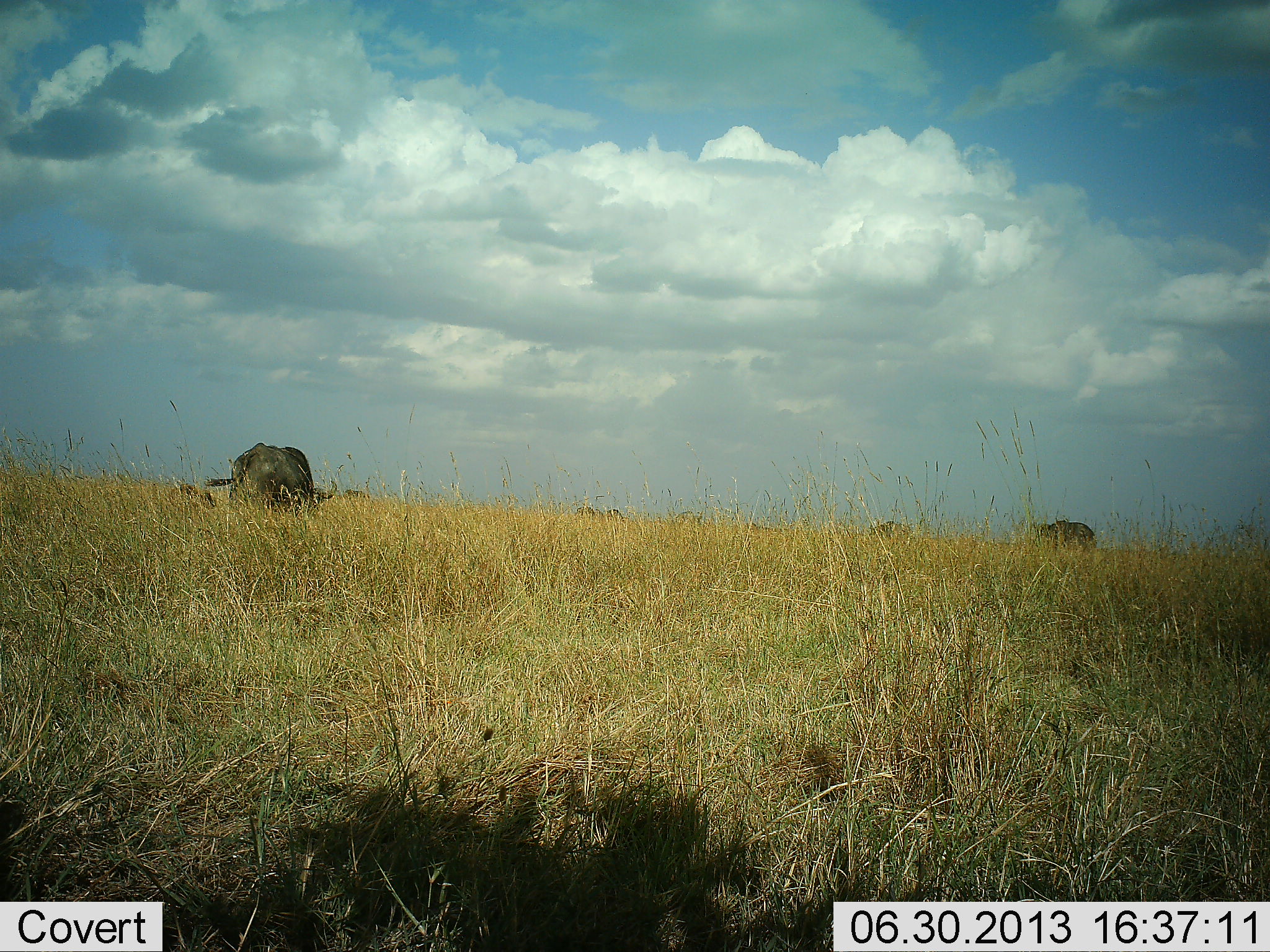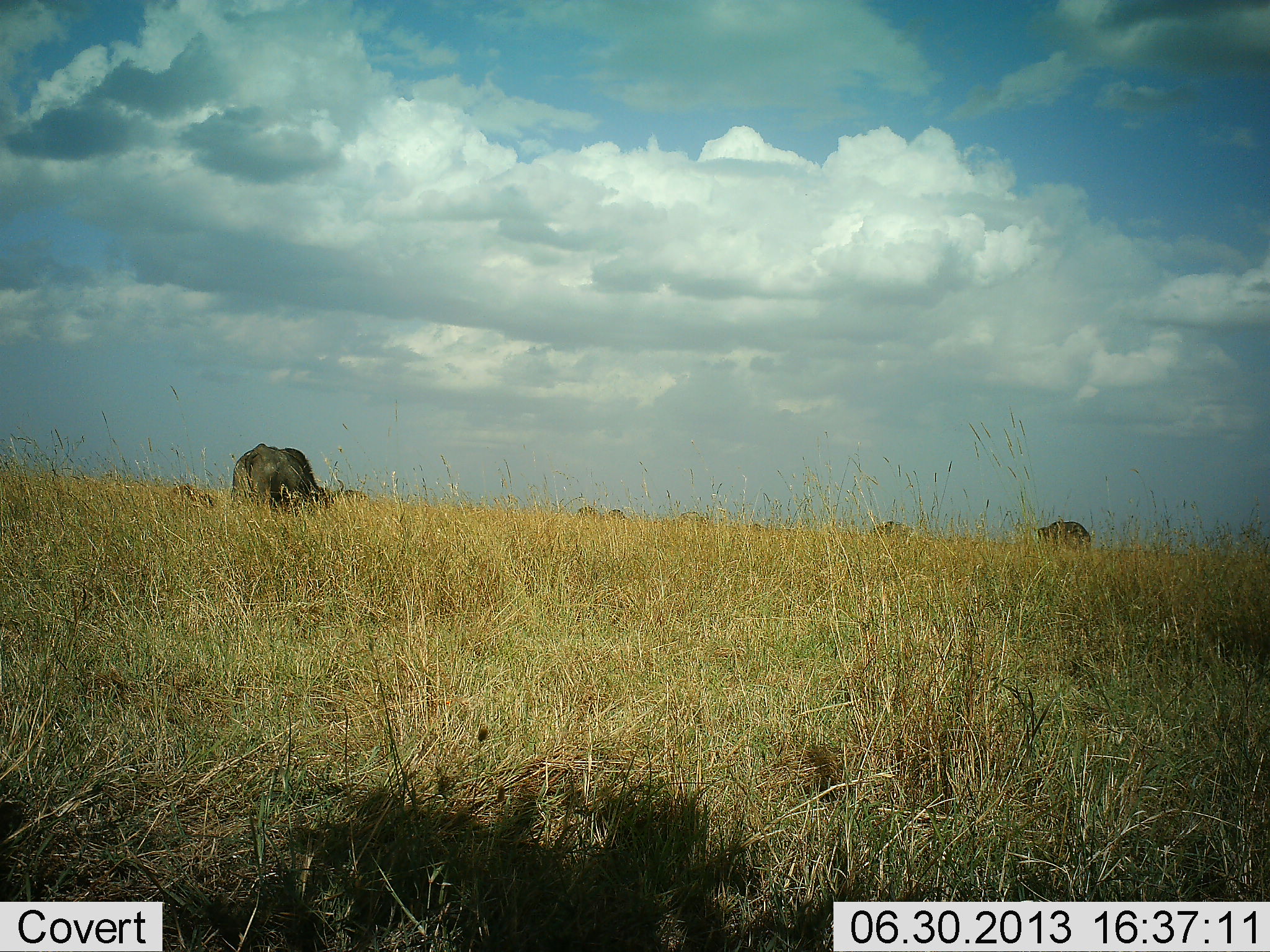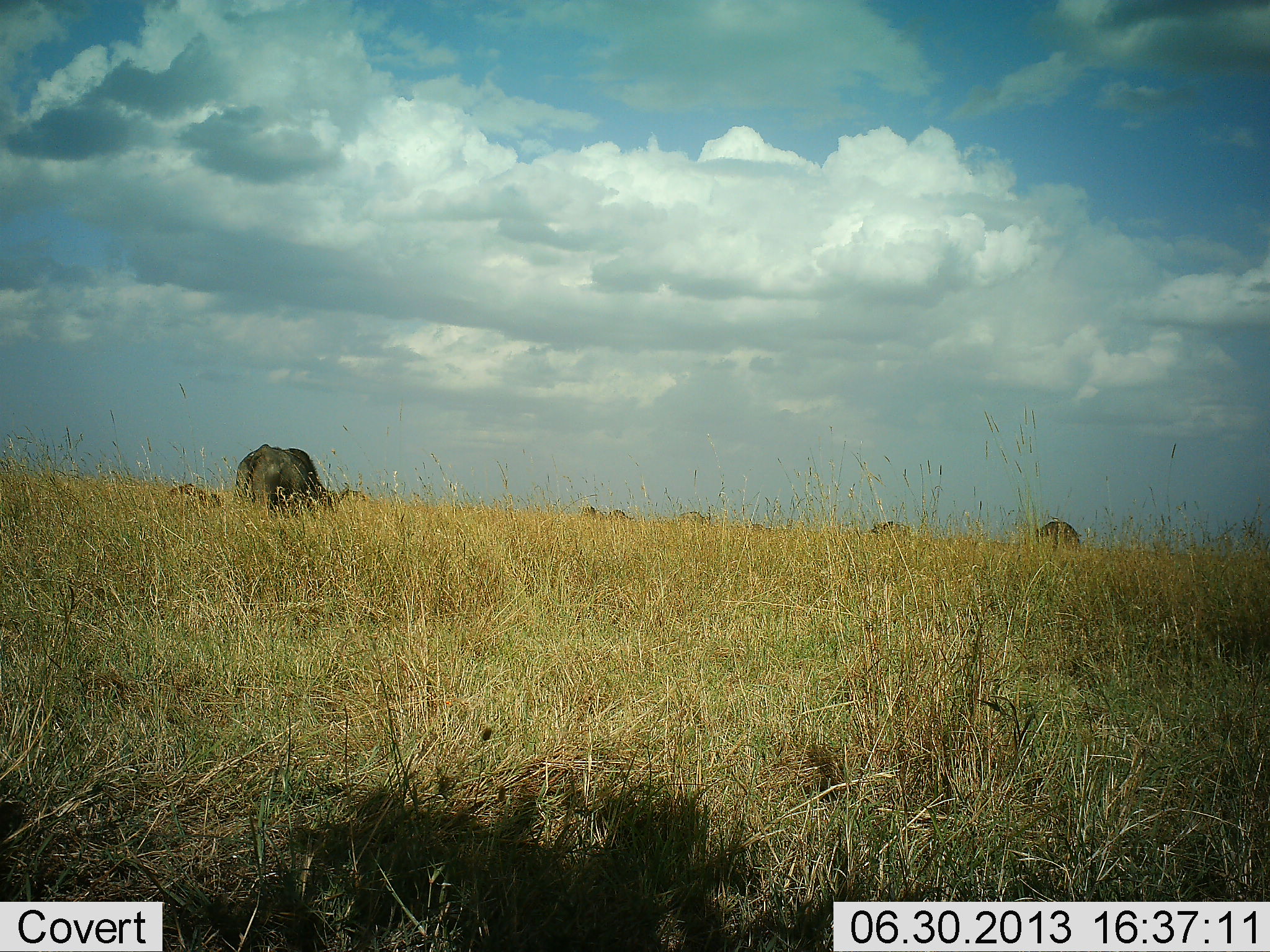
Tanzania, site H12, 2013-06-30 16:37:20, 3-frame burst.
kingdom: Animalia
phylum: Chordata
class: Mammalia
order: Artiodactyla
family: Bovidae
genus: Connochaetes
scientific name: Connochaetes taurinus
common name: blue wildebeest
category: wildebeest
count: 6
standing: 31%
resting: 0%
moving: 31%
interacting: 0%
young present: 15%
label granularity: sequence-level